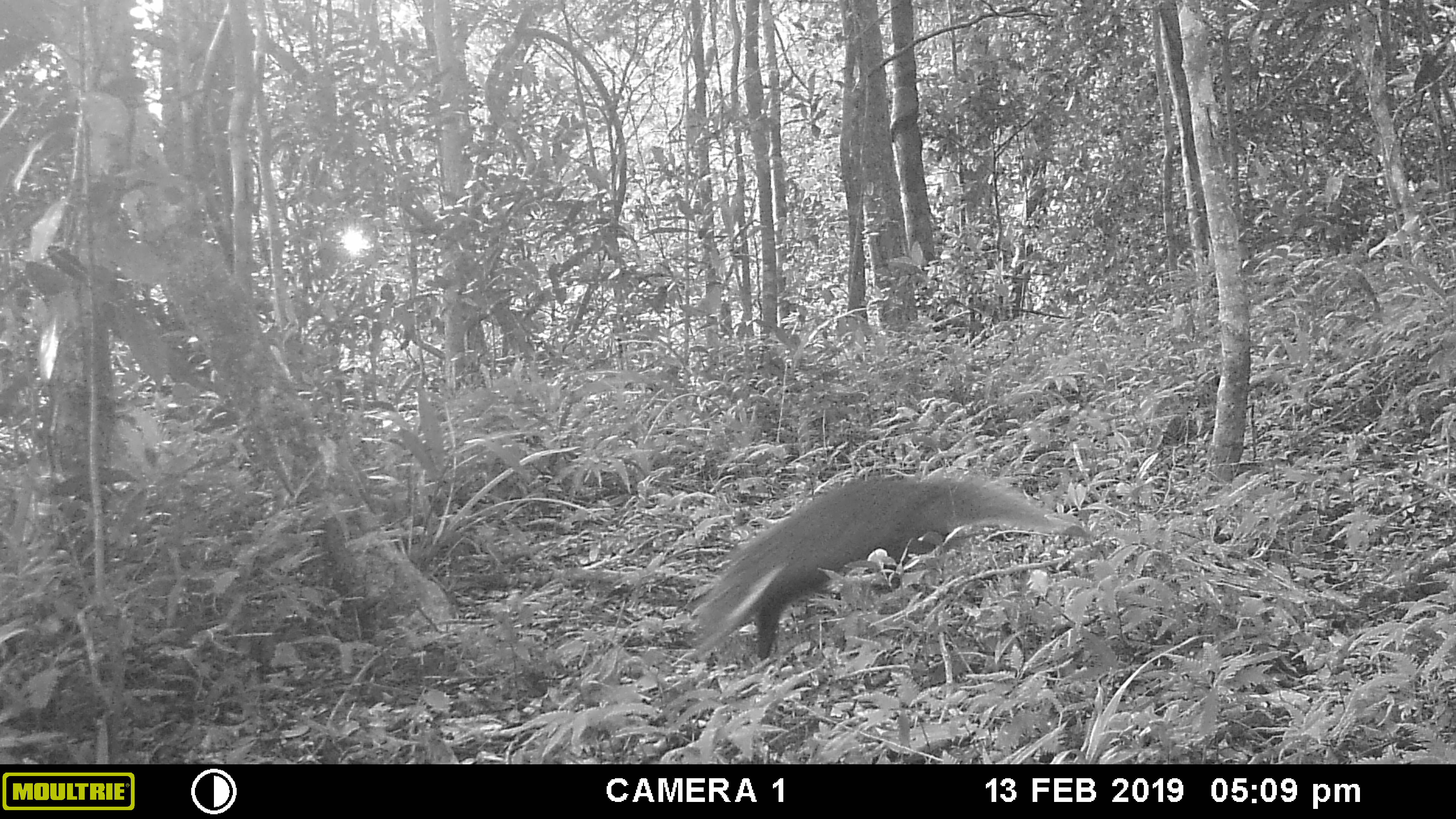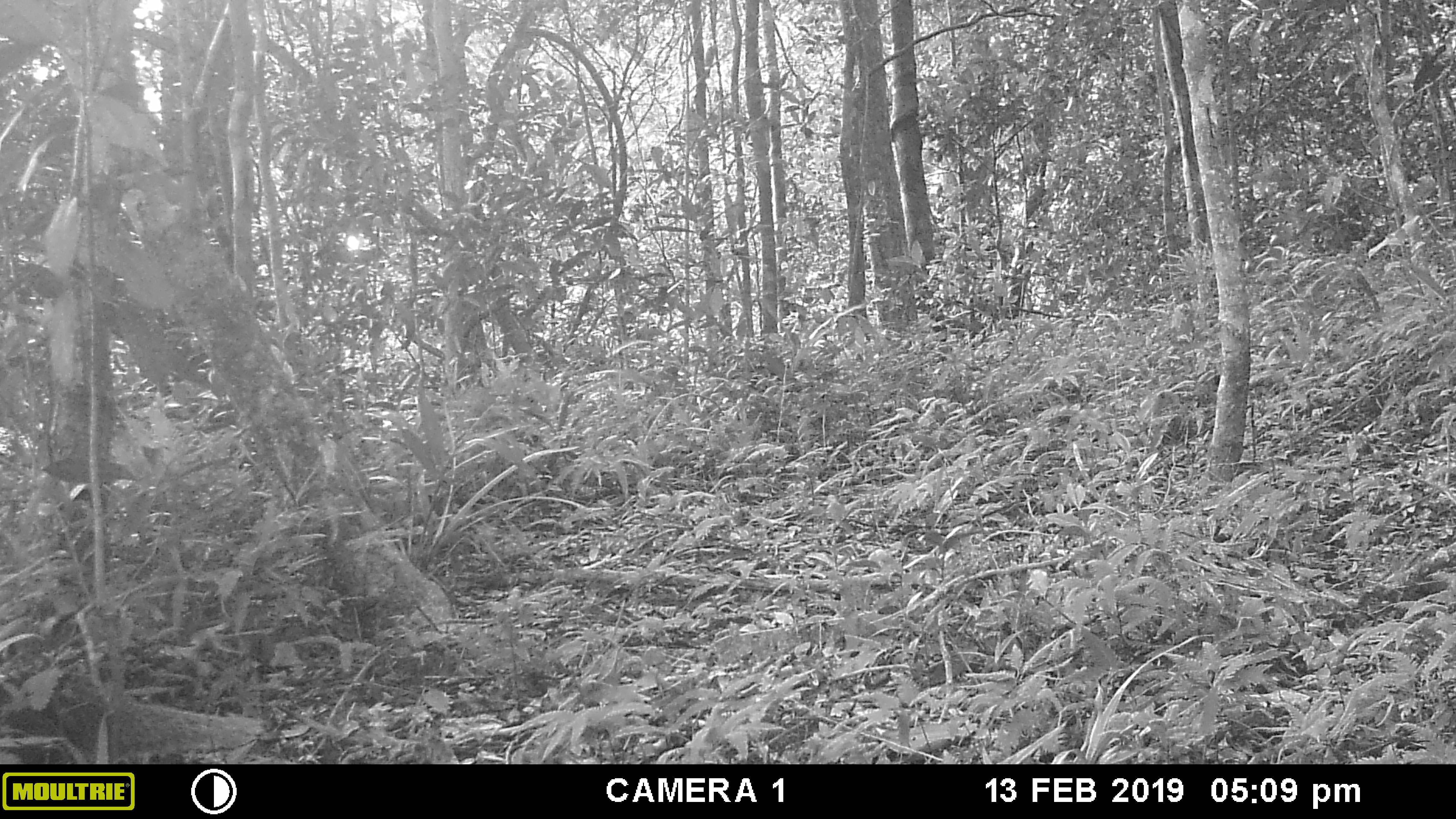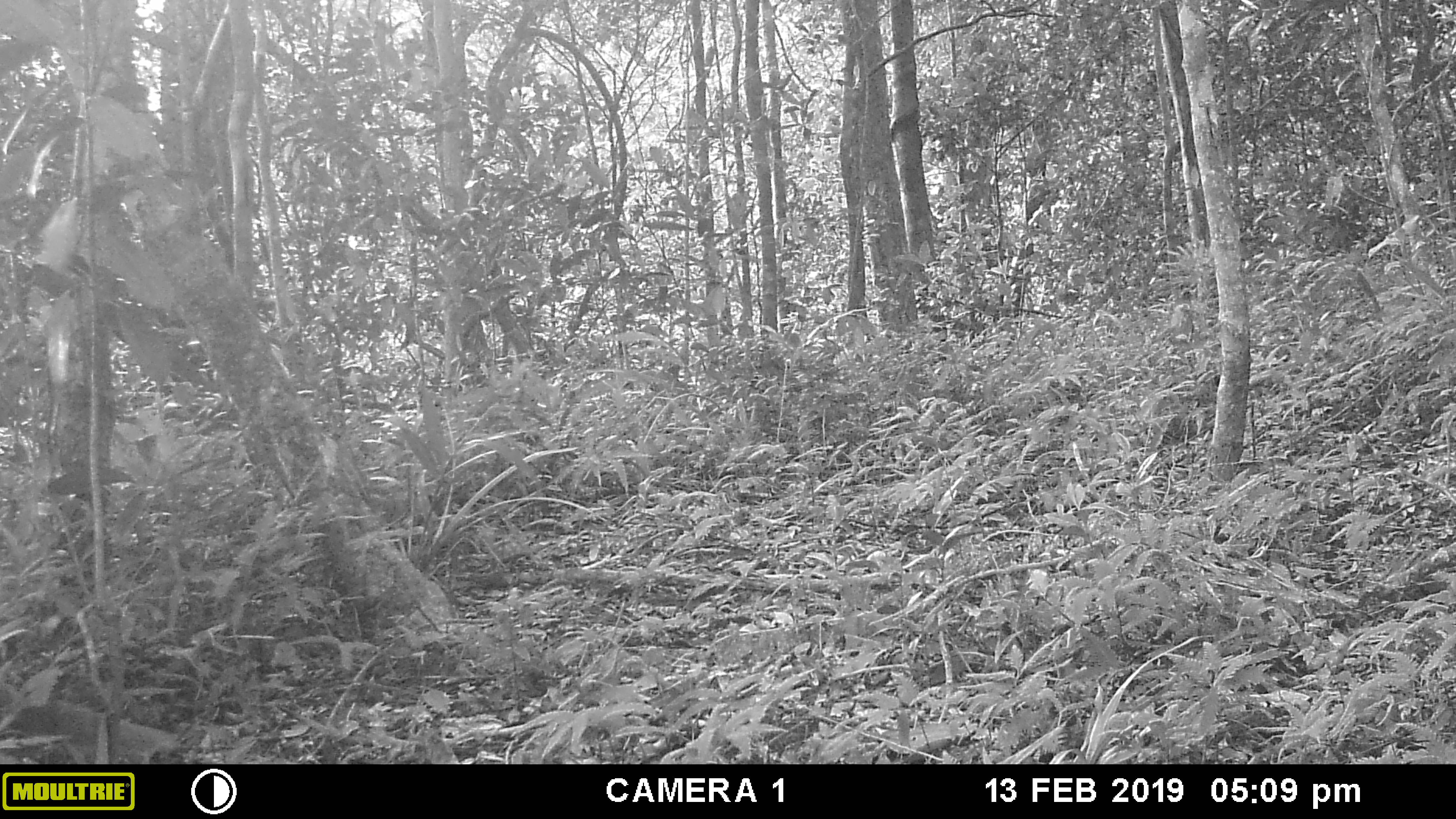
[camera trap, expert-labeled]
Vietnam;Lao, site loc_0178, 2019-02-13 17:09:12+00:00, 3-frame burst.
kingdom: Animalia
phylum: Chordata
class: Mammalia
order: Carnivora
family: Herpestidae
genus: Urva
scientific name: Urva urva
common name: crab-eating mongoose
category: crab eating mongoose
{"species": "crab eating mongoose (crab-eating mongoose) (Urva urva)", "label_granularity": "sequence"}